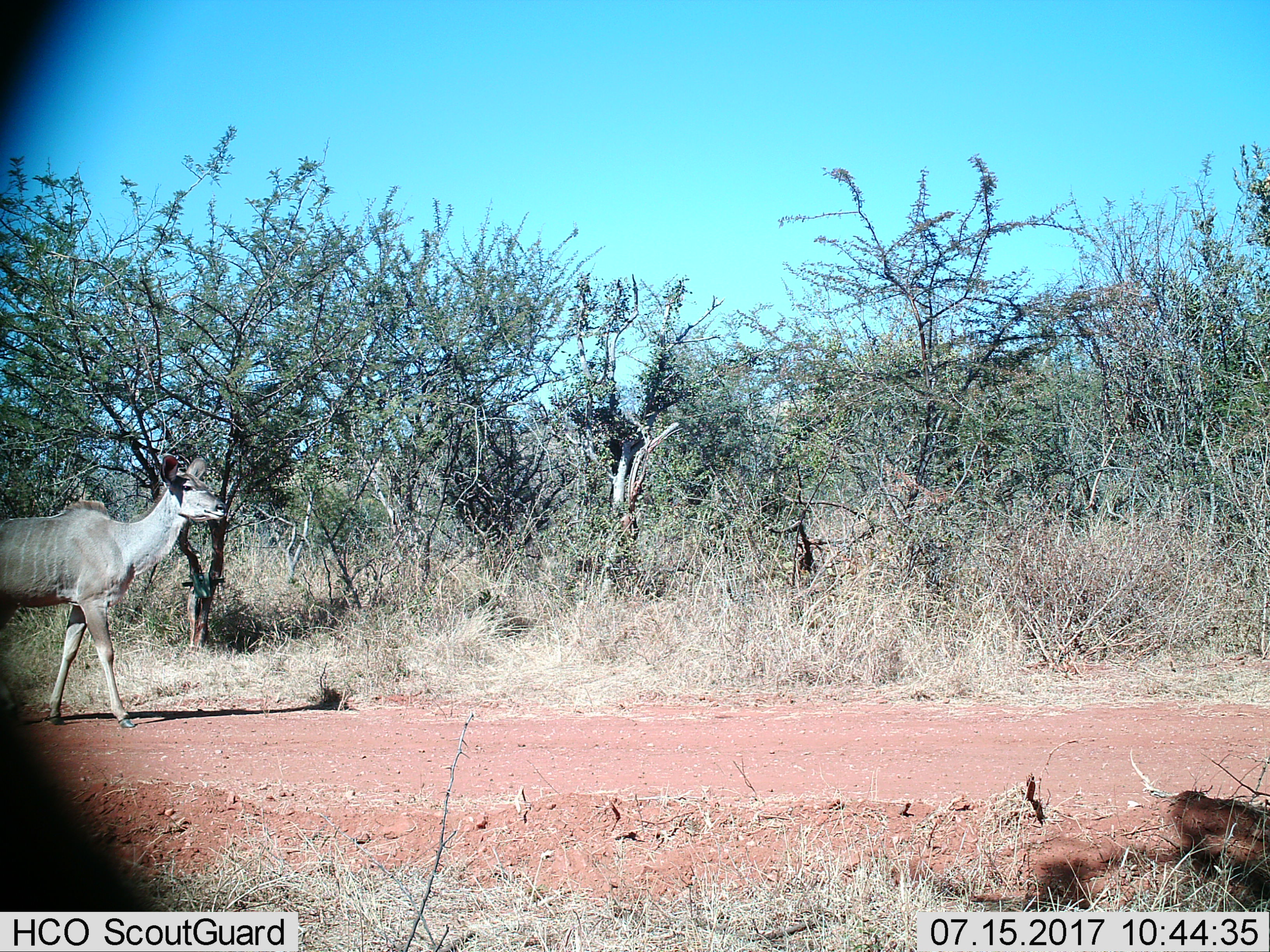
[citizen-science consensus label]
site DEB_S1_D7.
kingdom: Animalia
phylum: Chordata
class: Mammalia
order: Artiodactyla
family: Bovidae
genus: Tragelaphus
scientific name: Tragelaphus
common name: kudu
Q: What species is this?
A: Kudu (Tragelaphus).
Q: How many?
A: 1.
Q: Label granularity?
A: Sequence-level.